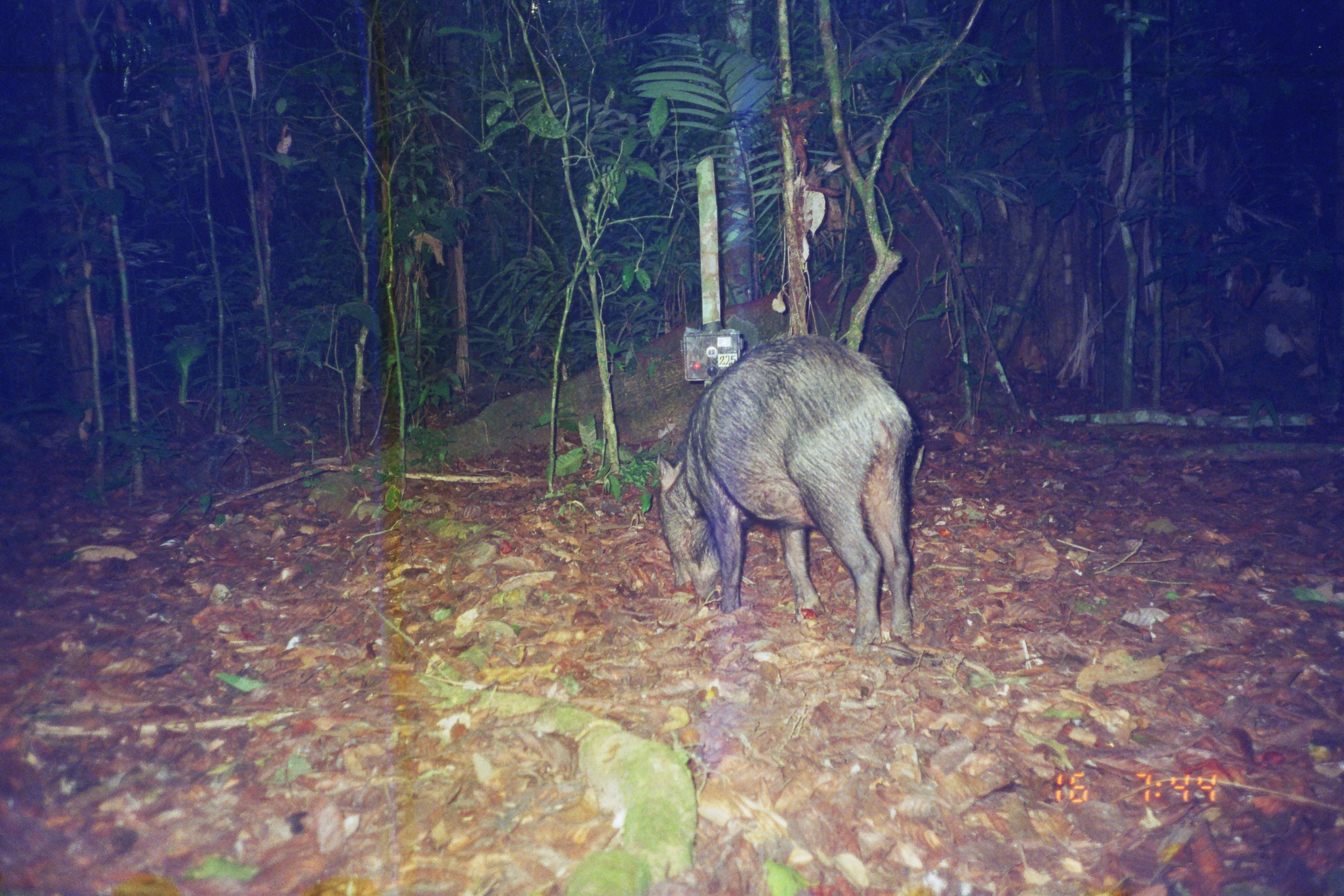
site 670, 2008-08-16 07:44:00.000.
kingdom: Animalia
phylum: Chordata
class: Mammalia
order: Artiodactyla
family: Tayassuidae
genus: Tayassu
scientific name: Tayassu pecari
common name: white-lipped peccary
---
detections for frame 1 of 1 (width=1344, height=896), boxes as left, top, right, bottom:
tayassu pecari: 654, 336, 914, 655